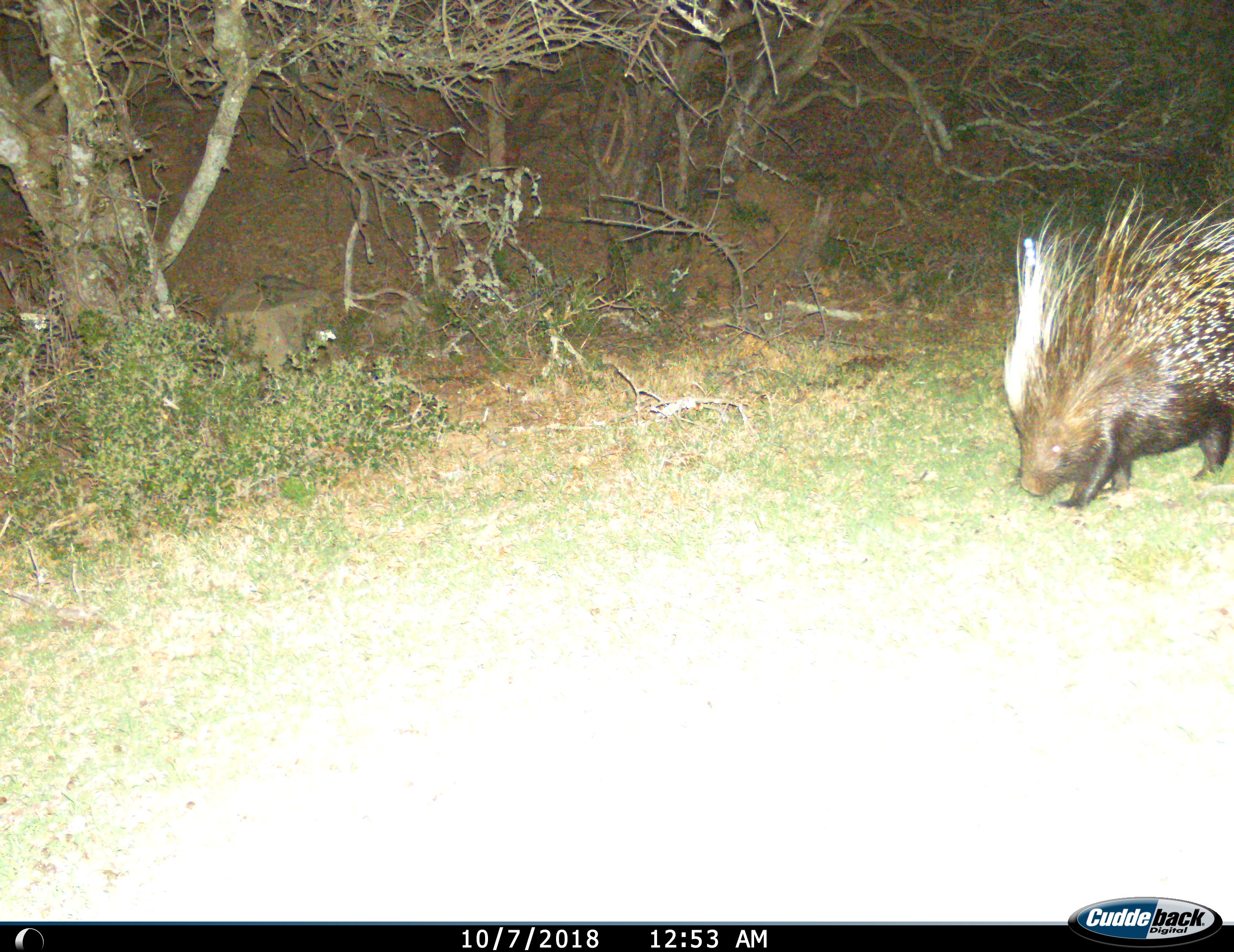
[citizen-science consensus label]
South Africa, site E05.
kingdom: Animalia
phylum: Chordata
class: Mammalia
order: Rodentia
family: Hystricidae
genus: Hystrix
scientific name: Hystrix africaeaustralis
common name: cape porcupine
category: porcupine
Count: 1.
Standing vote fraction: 10%.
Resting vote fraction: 0%.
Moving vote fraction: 60%.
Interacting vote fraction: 0%.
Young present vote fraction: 0%.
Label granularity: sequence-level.